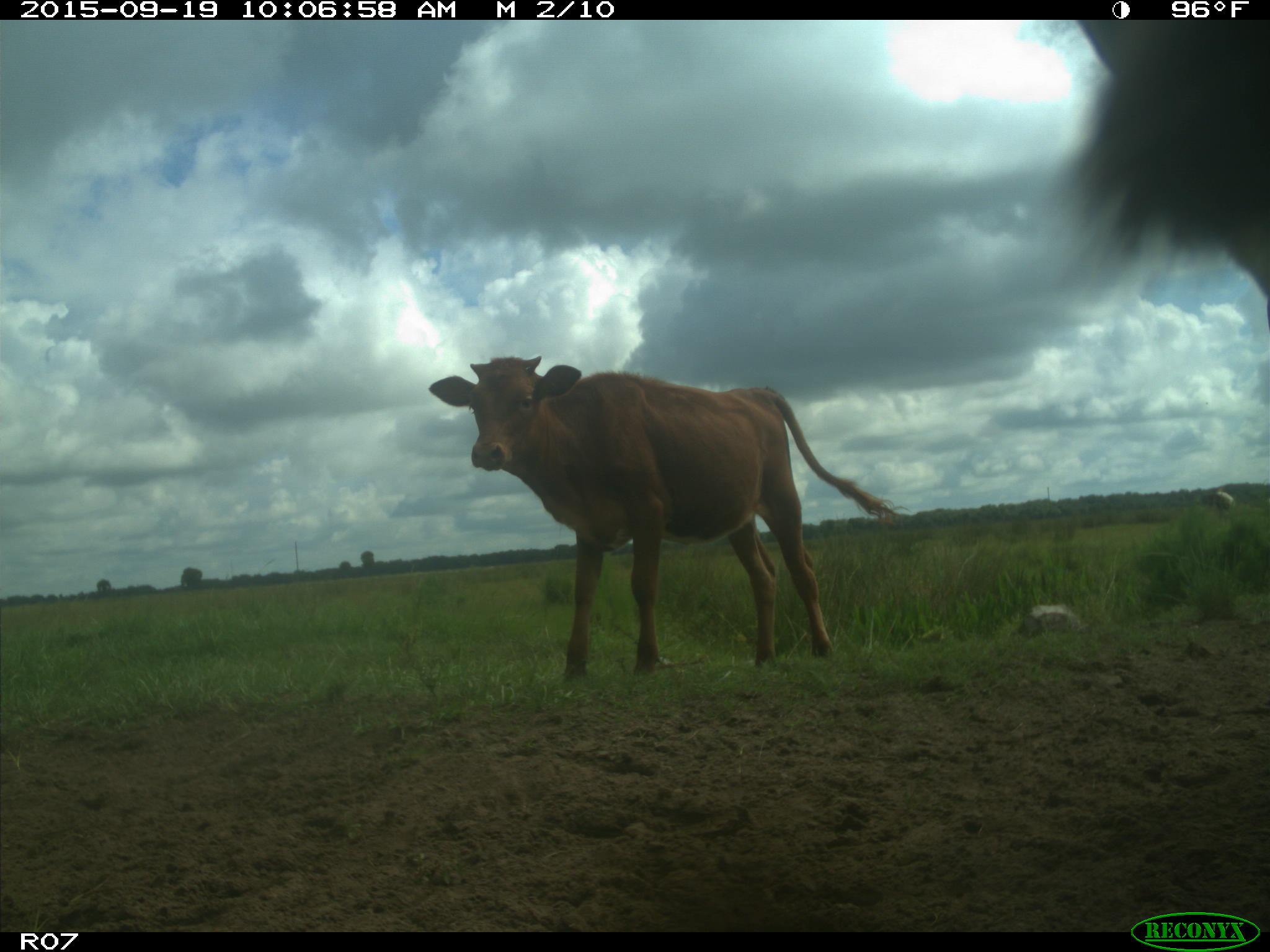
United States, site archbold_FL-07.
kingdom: Animalia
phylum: Chordata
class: Mammalia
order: Artiodactyla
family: Bovidae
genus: Bos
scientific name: Bos taurus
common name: domestic cow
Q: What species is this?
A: Bos taurus (domestic cow).